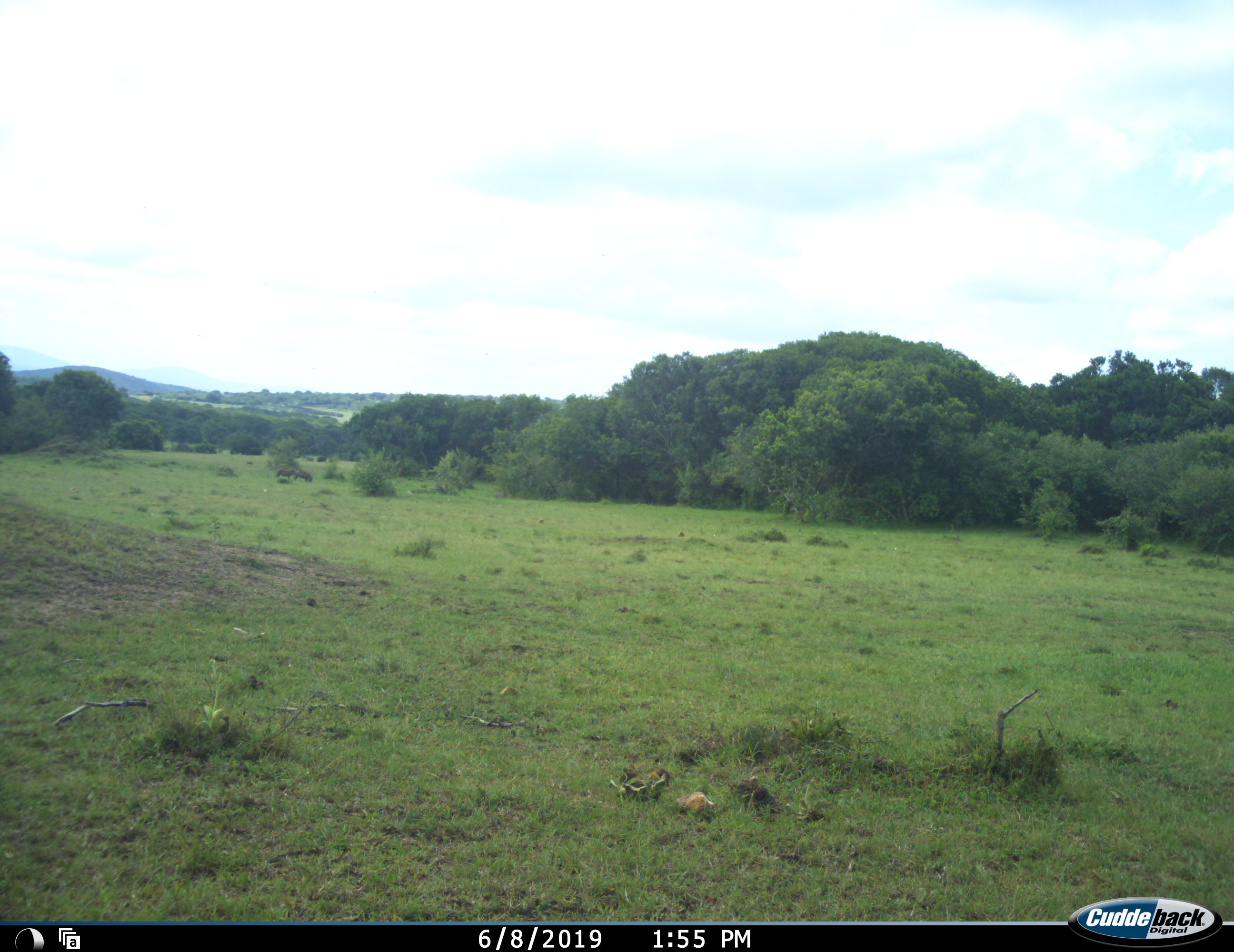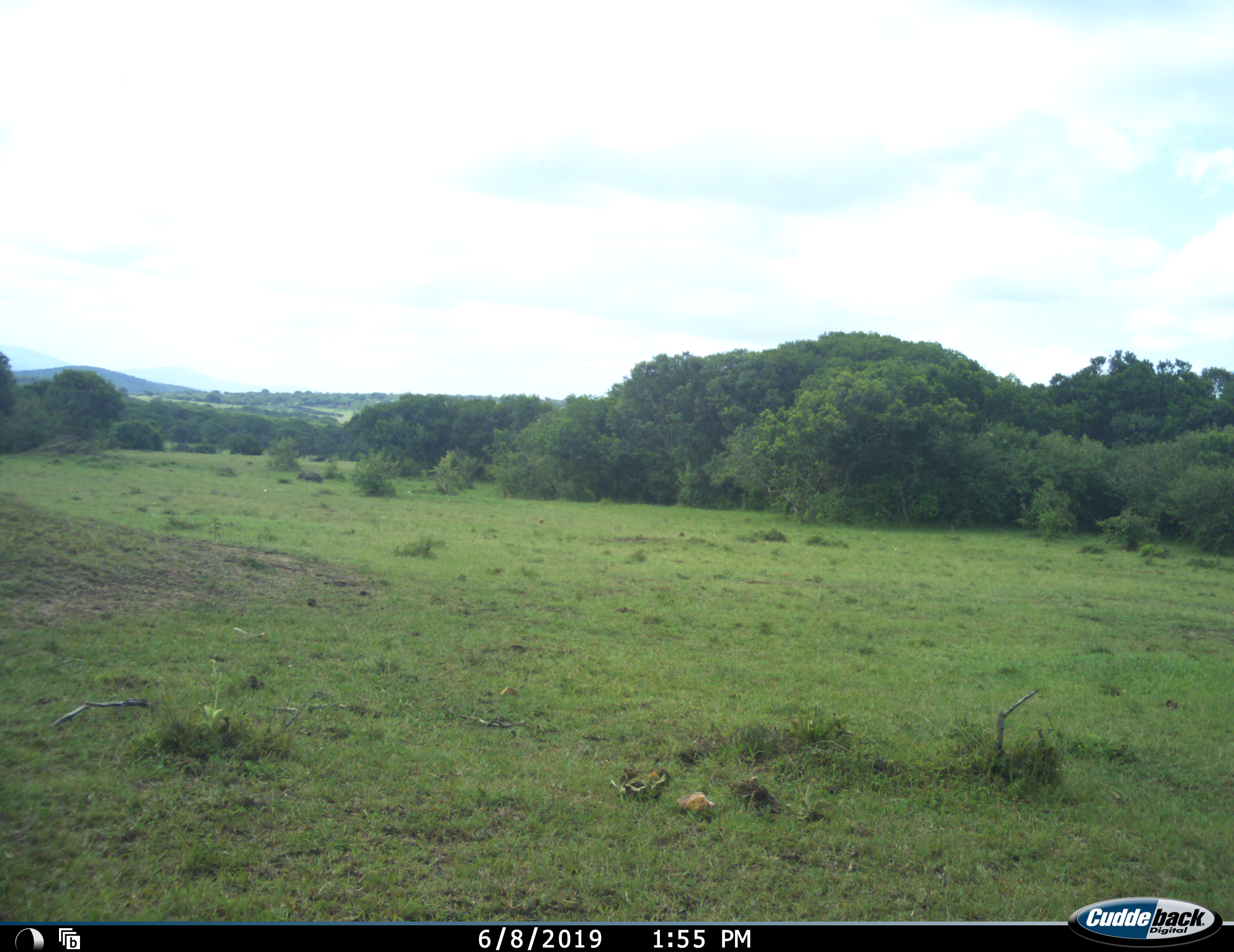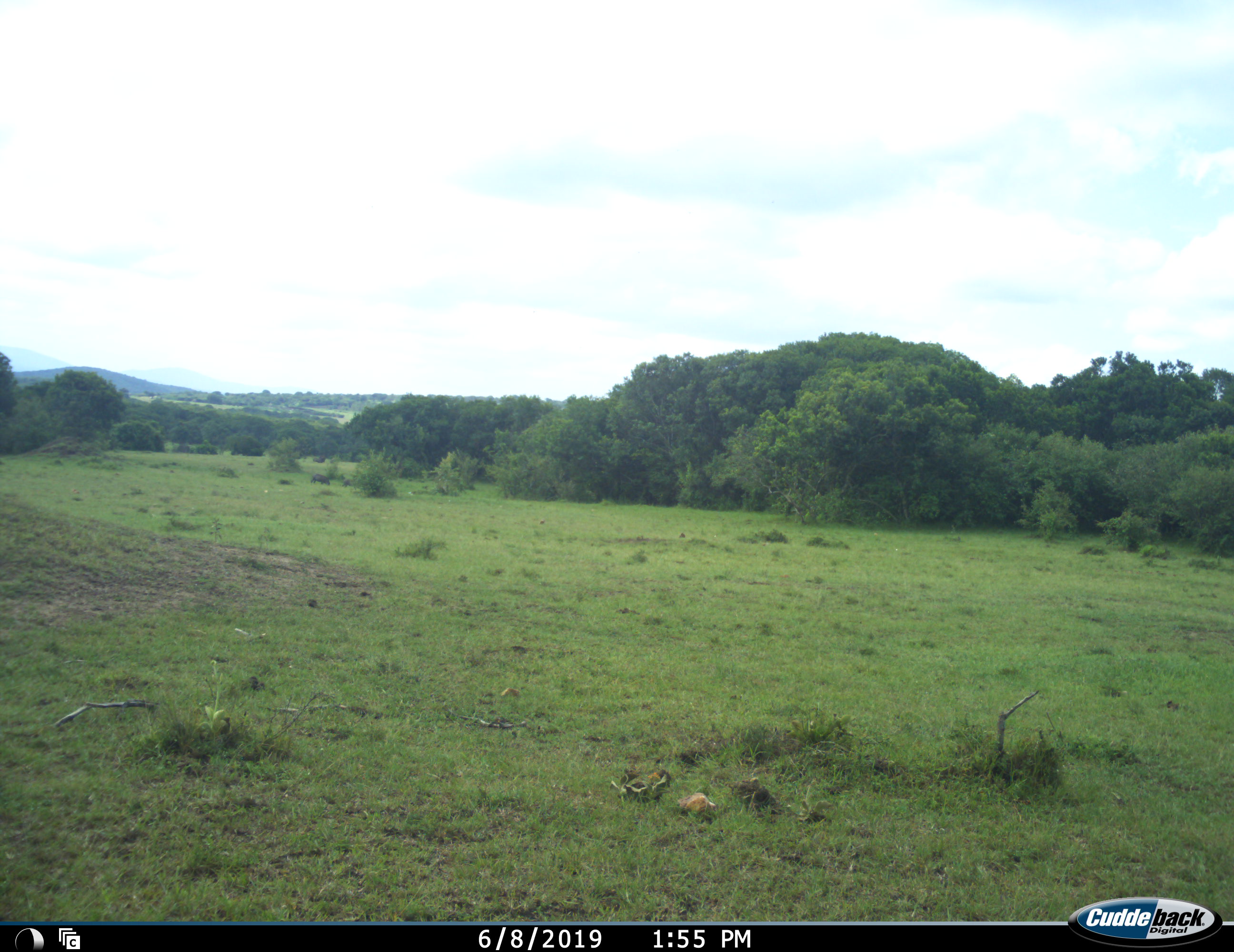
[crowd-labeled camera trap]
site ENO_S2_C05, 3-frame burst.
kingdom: Animalia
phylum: Chordata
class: Mammalia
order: Artiodactyla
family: Suidae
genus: Phacochoerus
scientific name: Phacochoerus africanus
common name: warthog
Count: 2.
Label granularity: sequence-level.